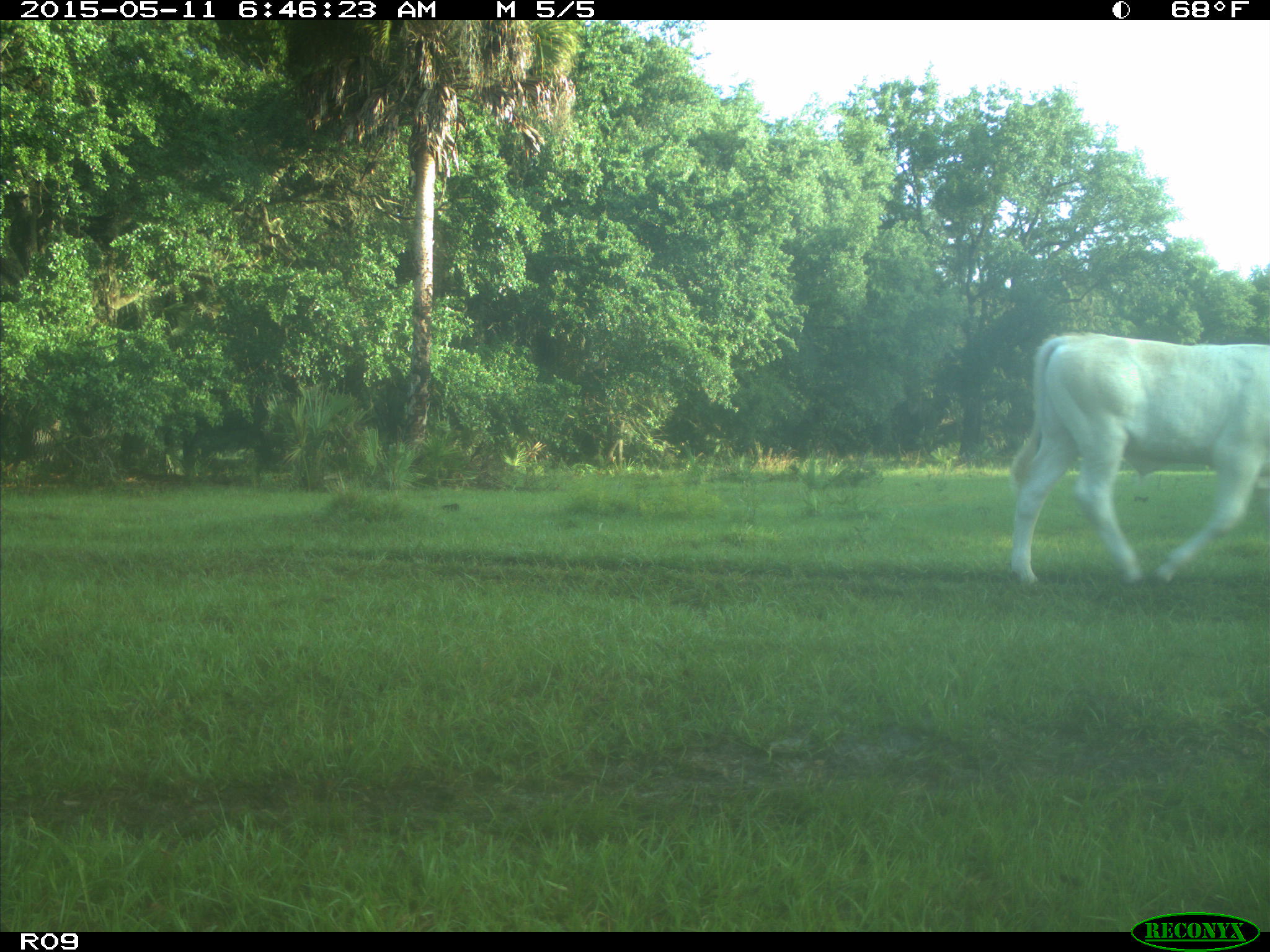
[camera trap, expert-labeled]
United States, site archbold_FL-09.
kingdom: Animalia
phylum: Chordata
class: Mammalia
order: Artiodactyla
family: Bovidae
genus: Bos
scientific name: Bos taurus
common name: domestic cow